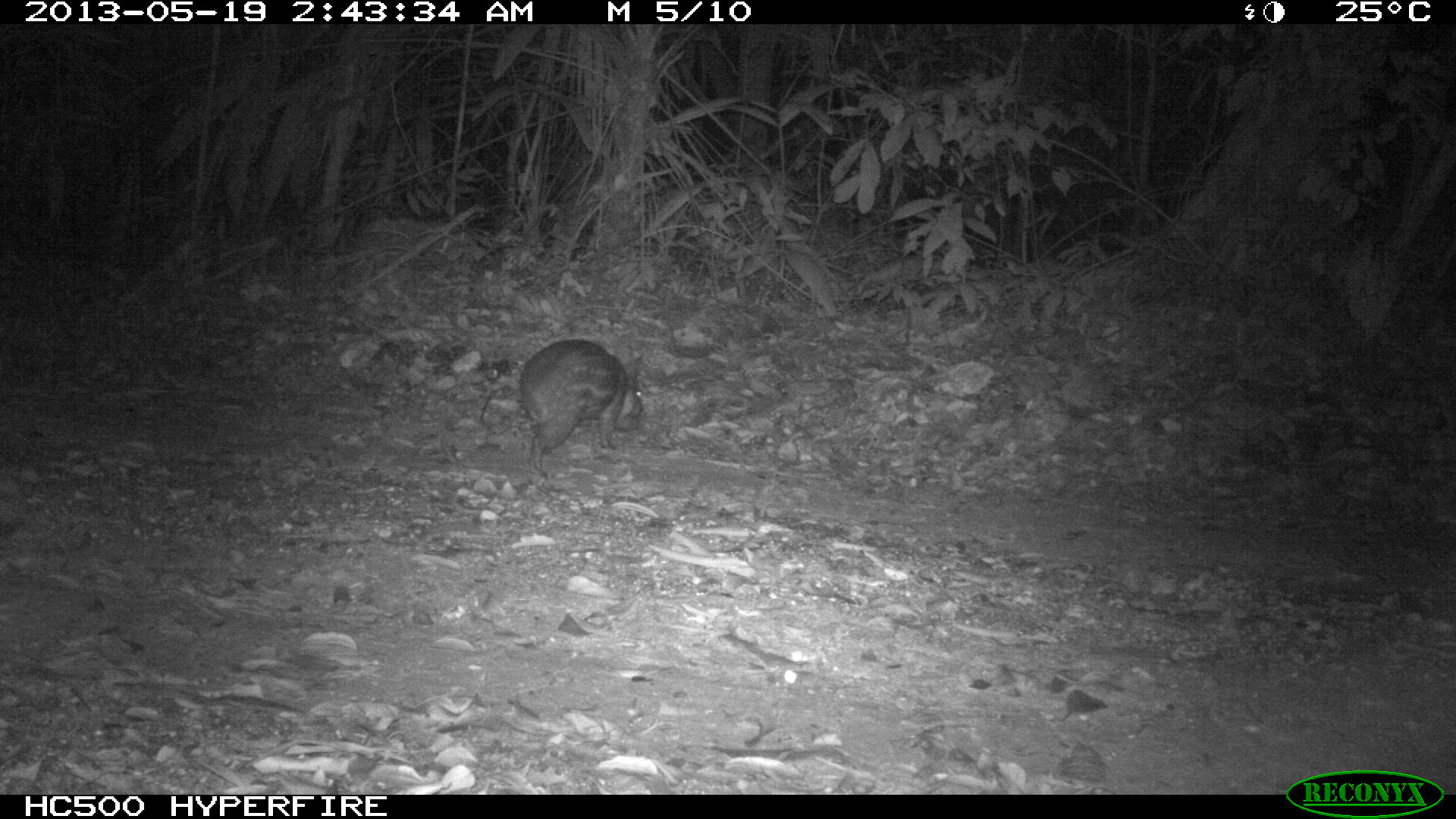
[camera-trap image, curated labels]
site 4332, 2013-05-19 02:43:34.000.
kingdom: Animalia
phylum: Chordata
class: Mammalia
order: Rodentia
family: Cuniculidae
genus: Cuniculus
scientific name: Cuniculus paca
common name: lowland paca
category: agouti paca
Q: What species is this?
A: Agouti paca (lowland paca) (Cuniculus paca).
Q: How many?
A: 1.